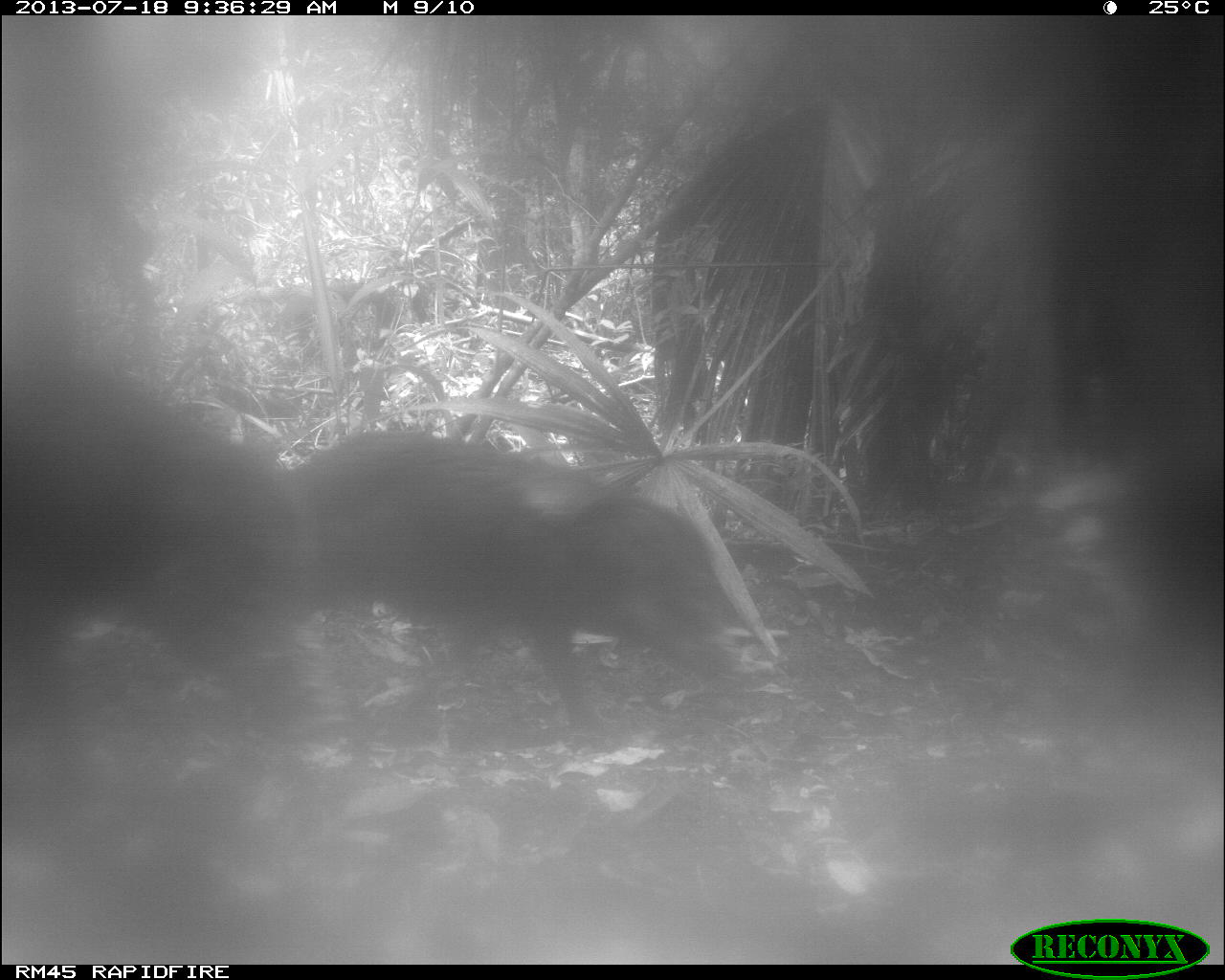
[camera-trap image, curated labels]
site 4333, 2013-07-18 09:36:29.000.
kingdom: Animalia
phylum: Chordata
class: Mammalia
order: Artiodactyla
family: Tayassuidae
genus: Tayassu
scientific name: Tayassu pecari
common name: white-lipped peccary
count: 2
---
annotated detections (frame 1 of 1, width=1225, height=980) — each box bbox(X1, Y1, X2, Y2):
tayassu pecari: bbox(280, 426, 728, 744); bbox(2, 373, 304, 727)